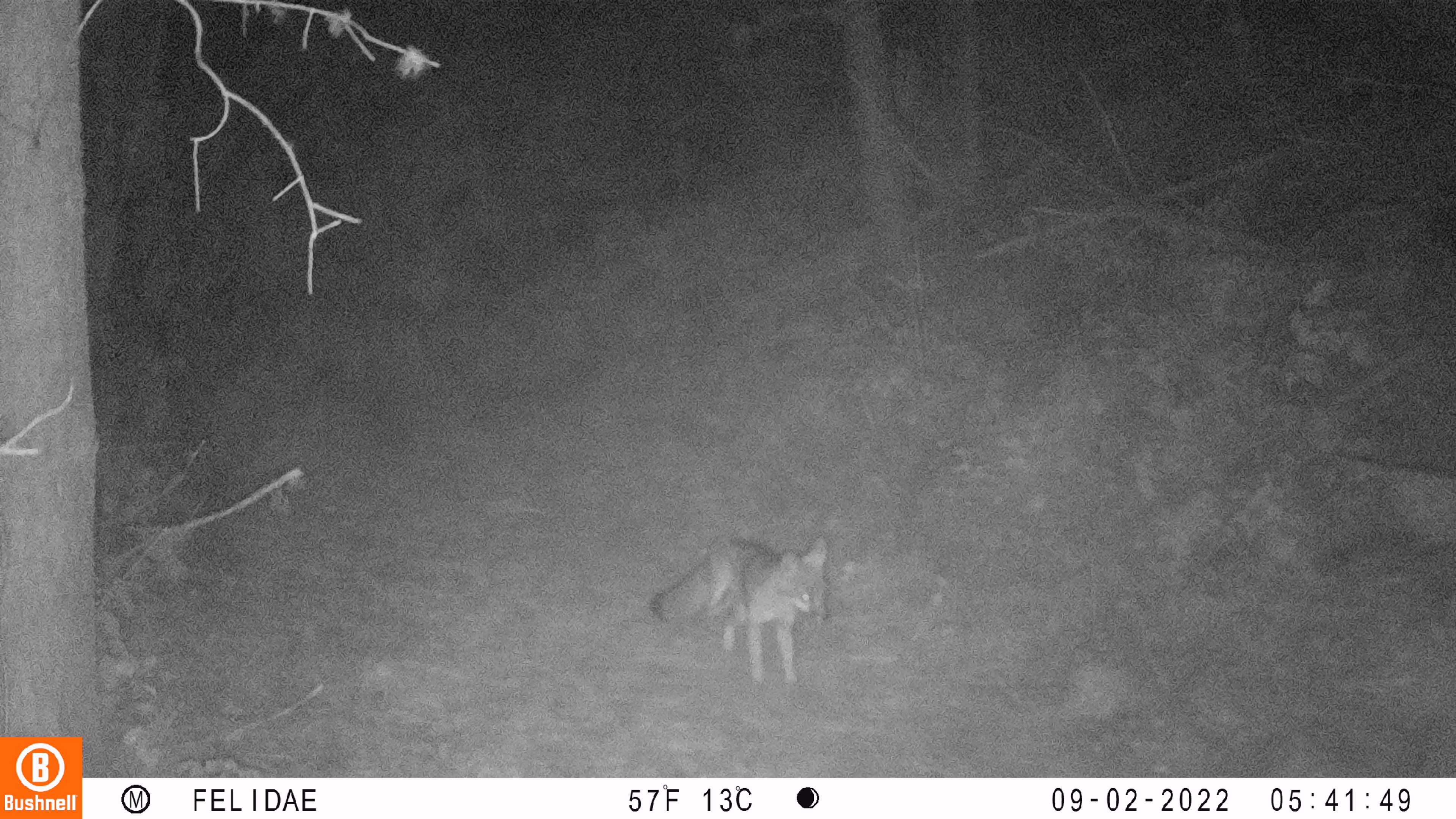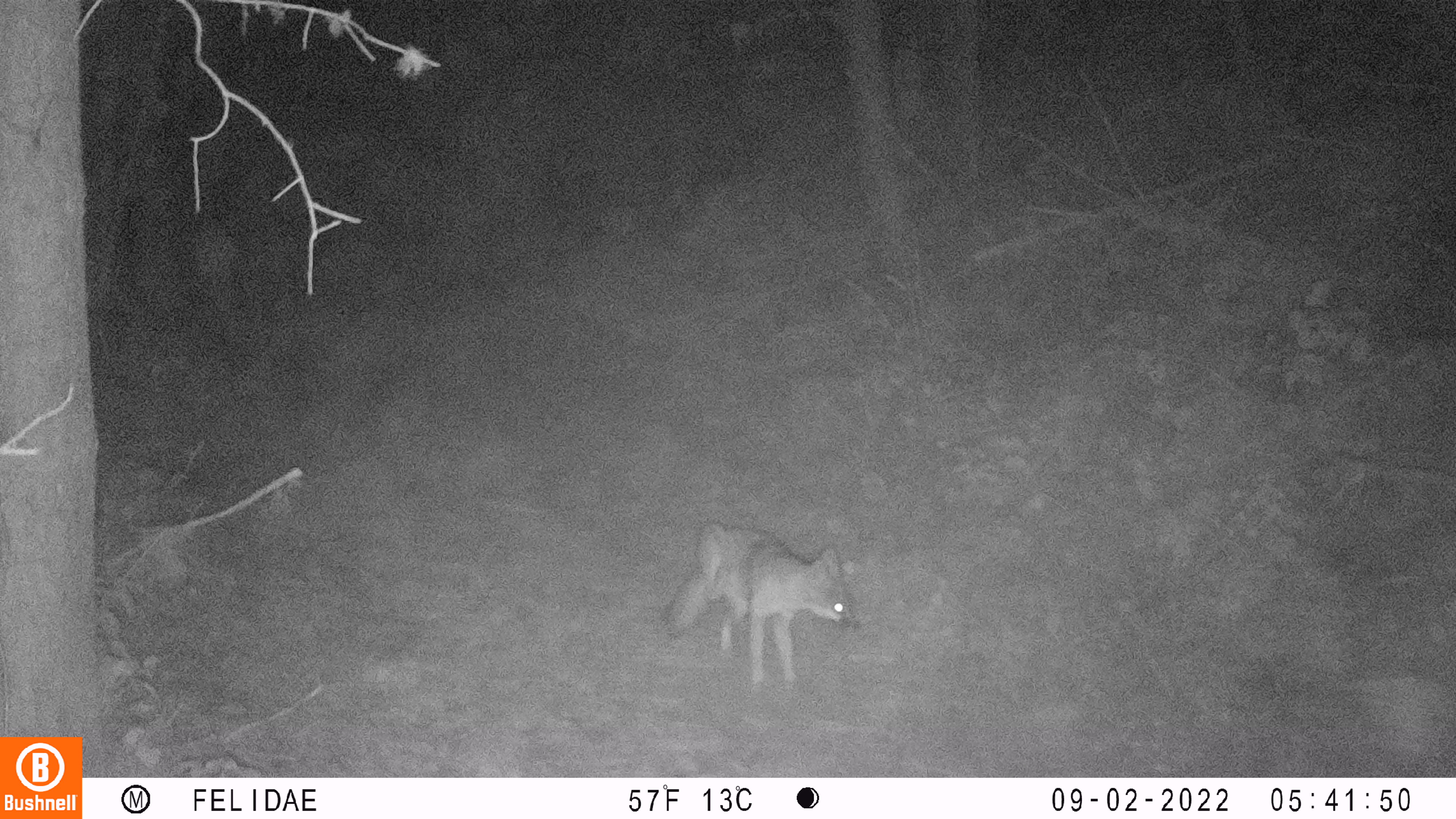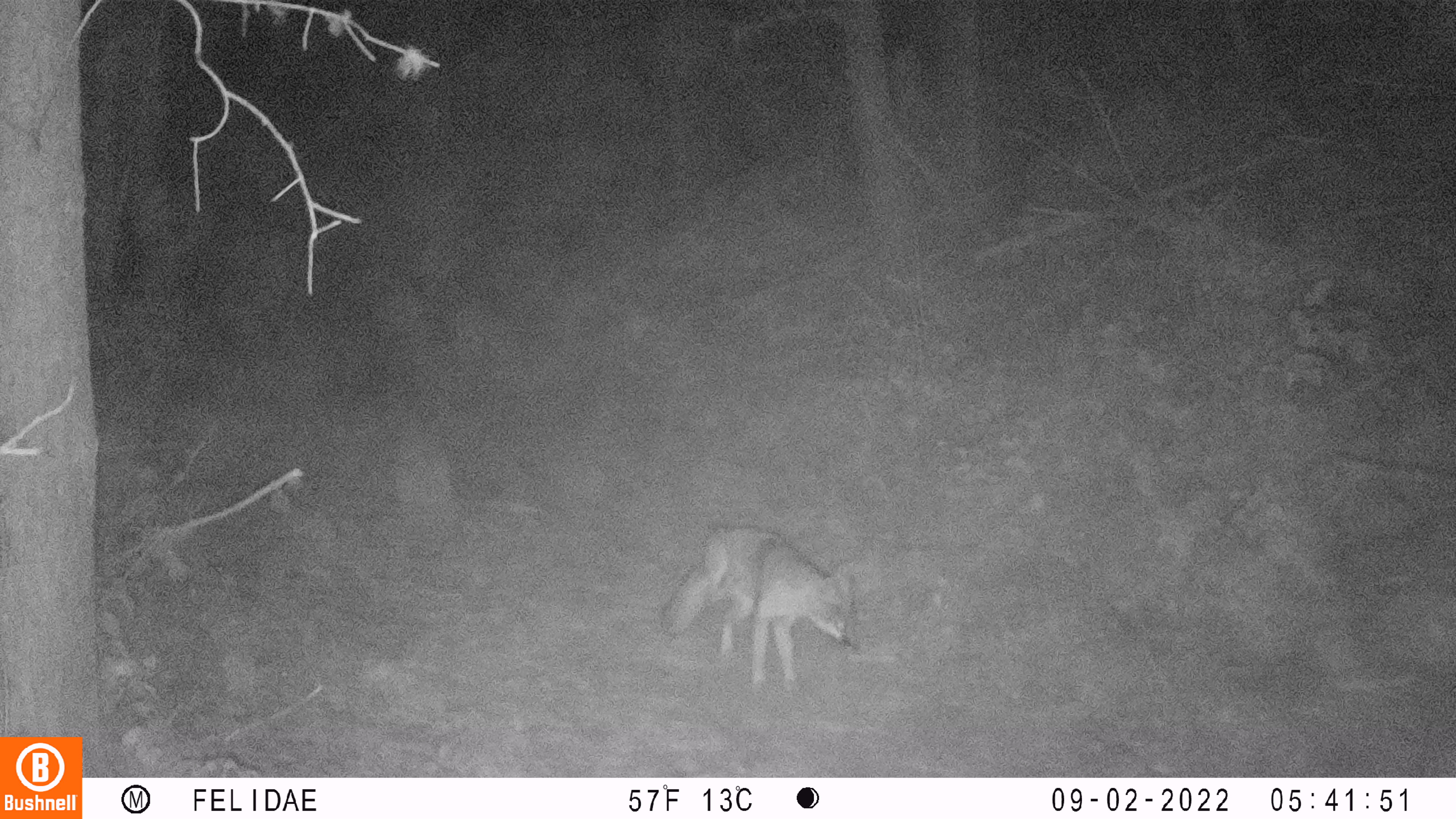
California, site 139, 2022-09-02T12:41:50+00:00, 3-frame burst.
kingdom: Animalia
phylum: Chordata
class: Mammalia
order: Carnivora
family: Canidae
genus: Urocyon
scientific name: Urocyon cinereoargenteus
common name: gray fox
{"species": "gray fox (Urocyon cinereoargenteus)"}